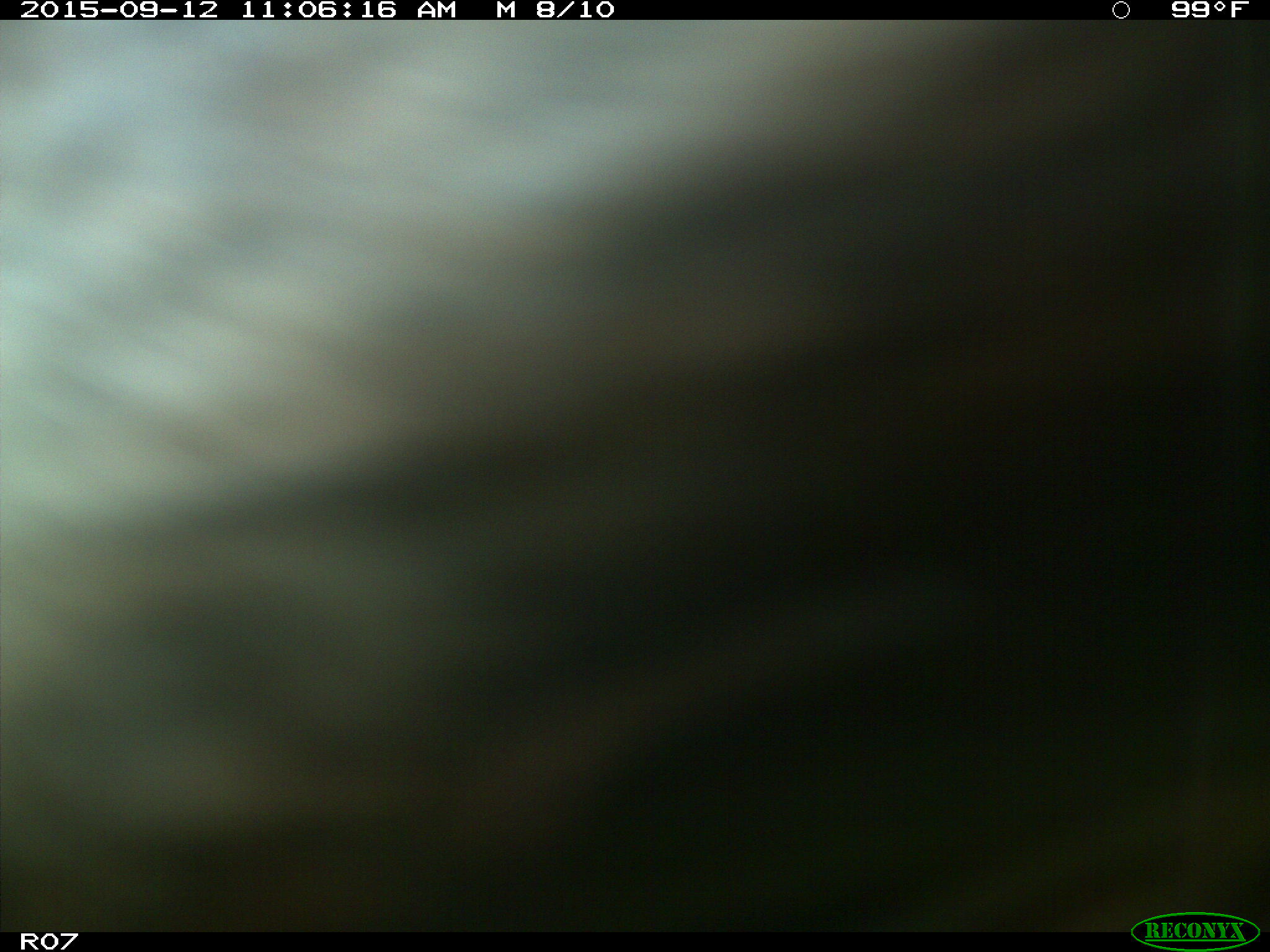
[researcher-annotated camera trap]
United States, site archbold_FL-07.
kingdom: Animalia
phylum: Chordata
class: Mammalia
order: Artiodactyla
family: Bovidae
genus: Bos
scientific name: Bos taurus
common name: domestic cow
Bos taurus (domestic cow).